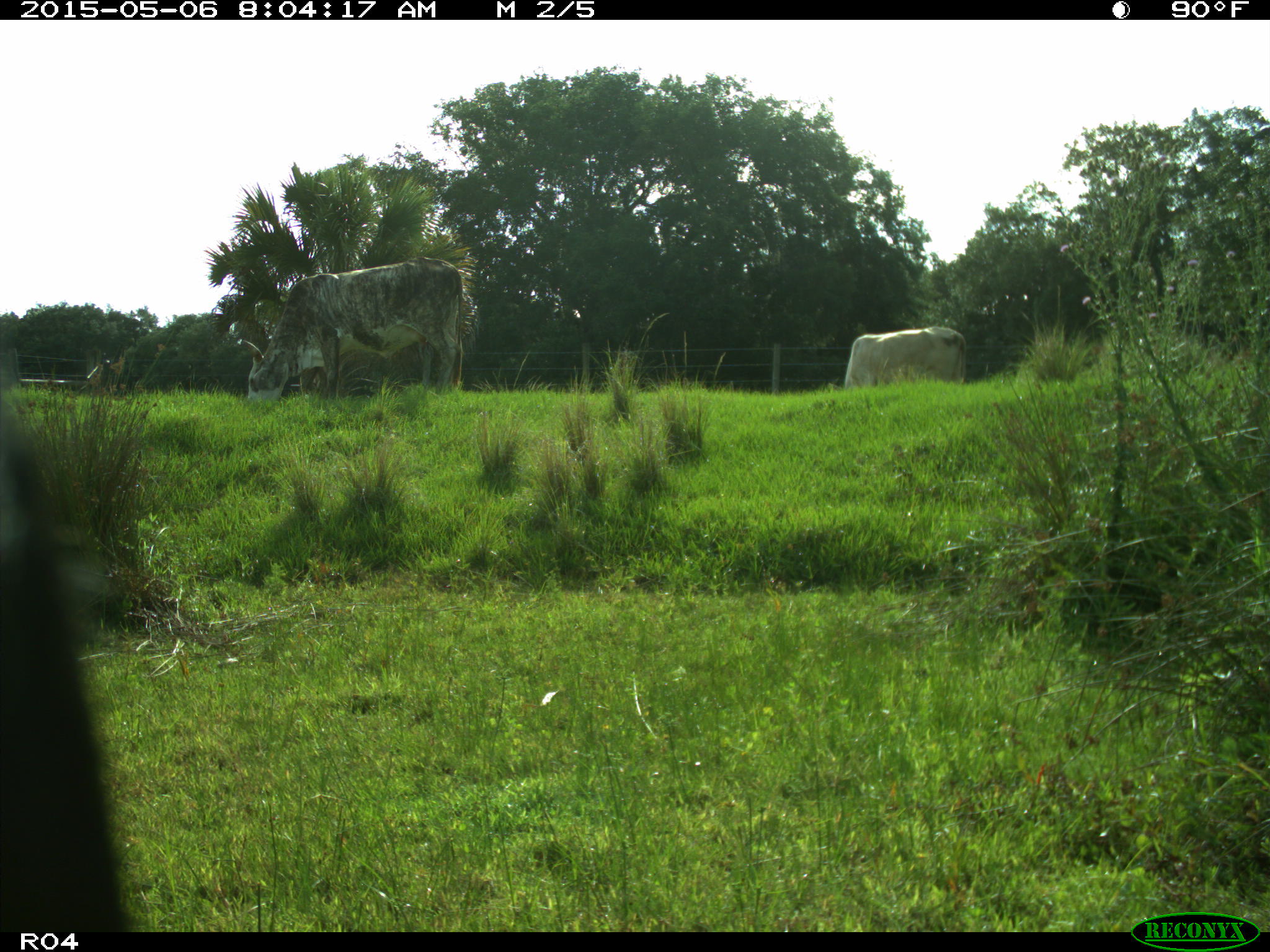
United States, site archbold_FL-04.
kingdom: Animalia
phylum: Chordata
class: Mammalia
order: Artiodactyla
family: Bovidae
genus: Bos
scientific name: Bos taurus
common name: domestic cow